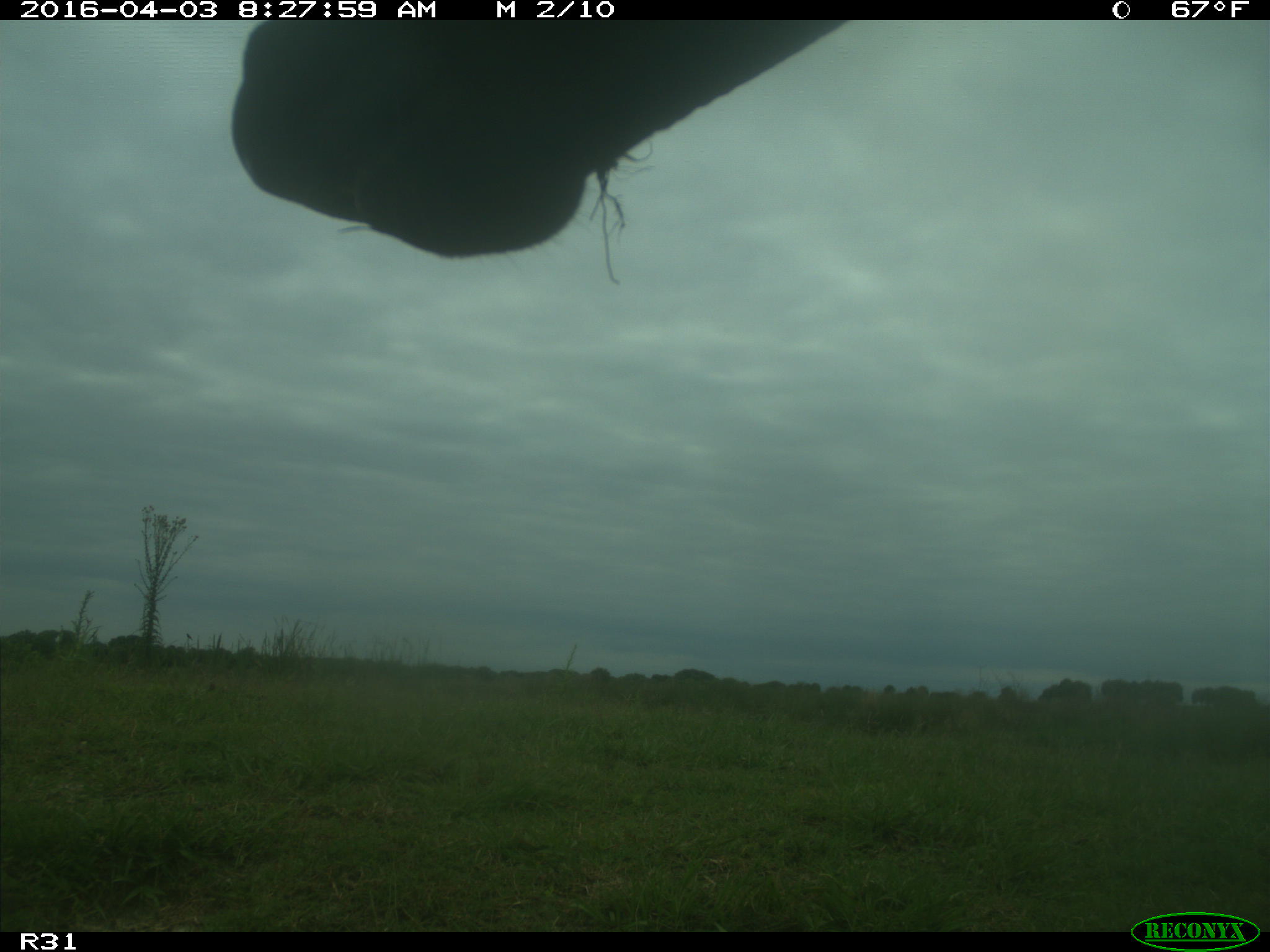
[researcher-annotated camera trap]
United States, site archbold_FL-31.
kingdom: Animalia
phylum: Chordata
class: Mammalia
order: Artiodactyla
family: Bovidae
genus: Bos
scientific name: Bos taurus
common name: domestic cow